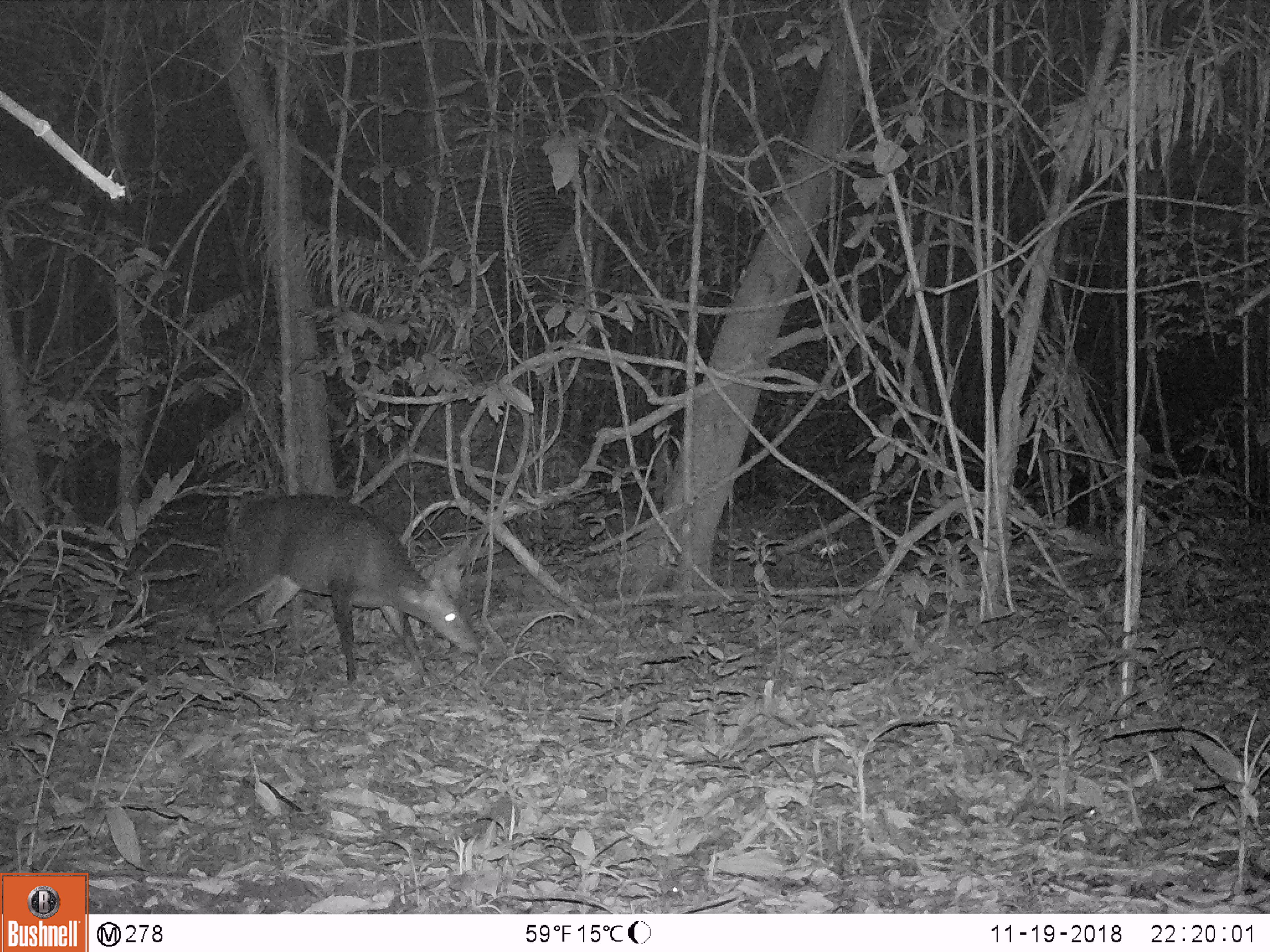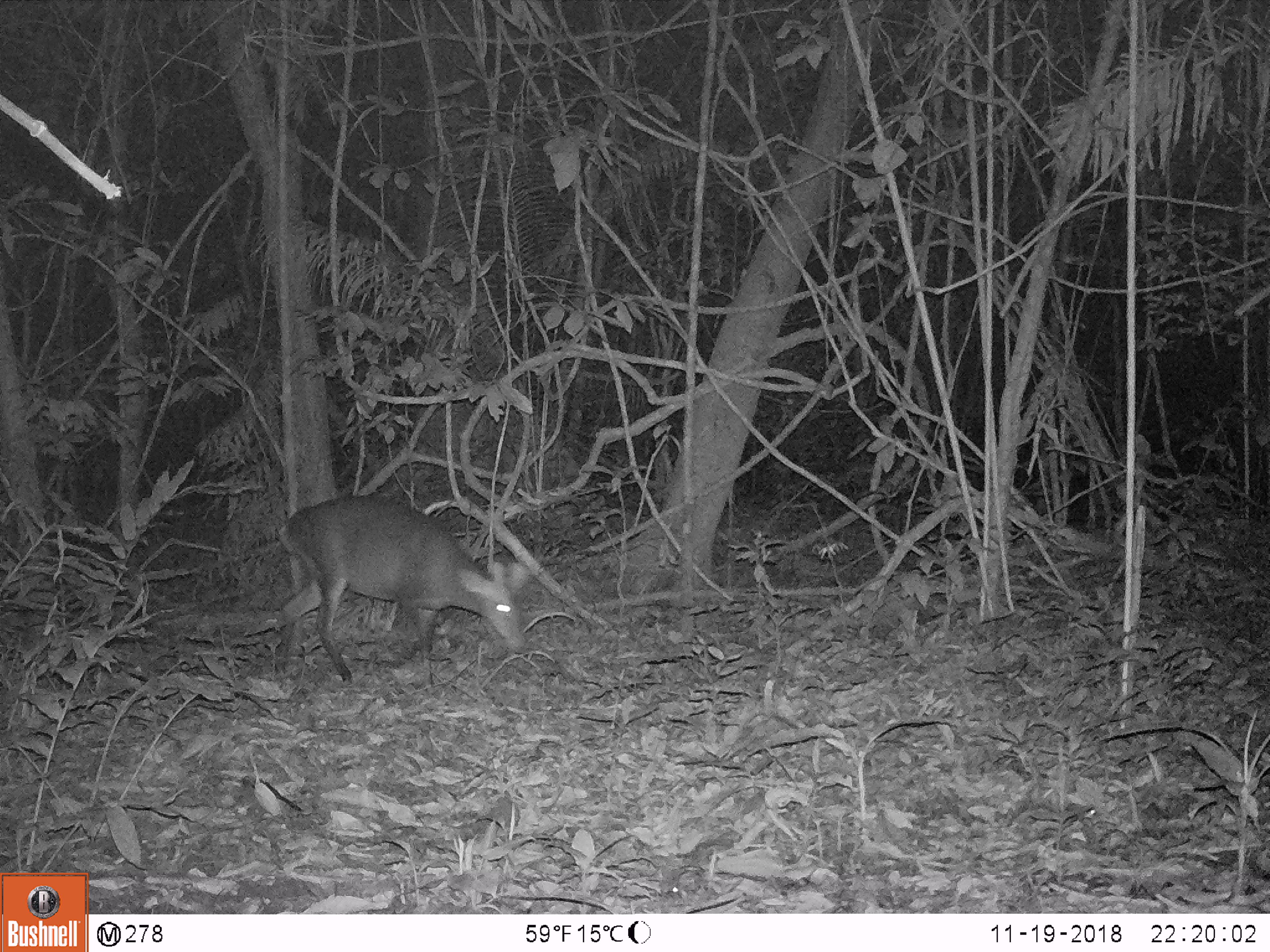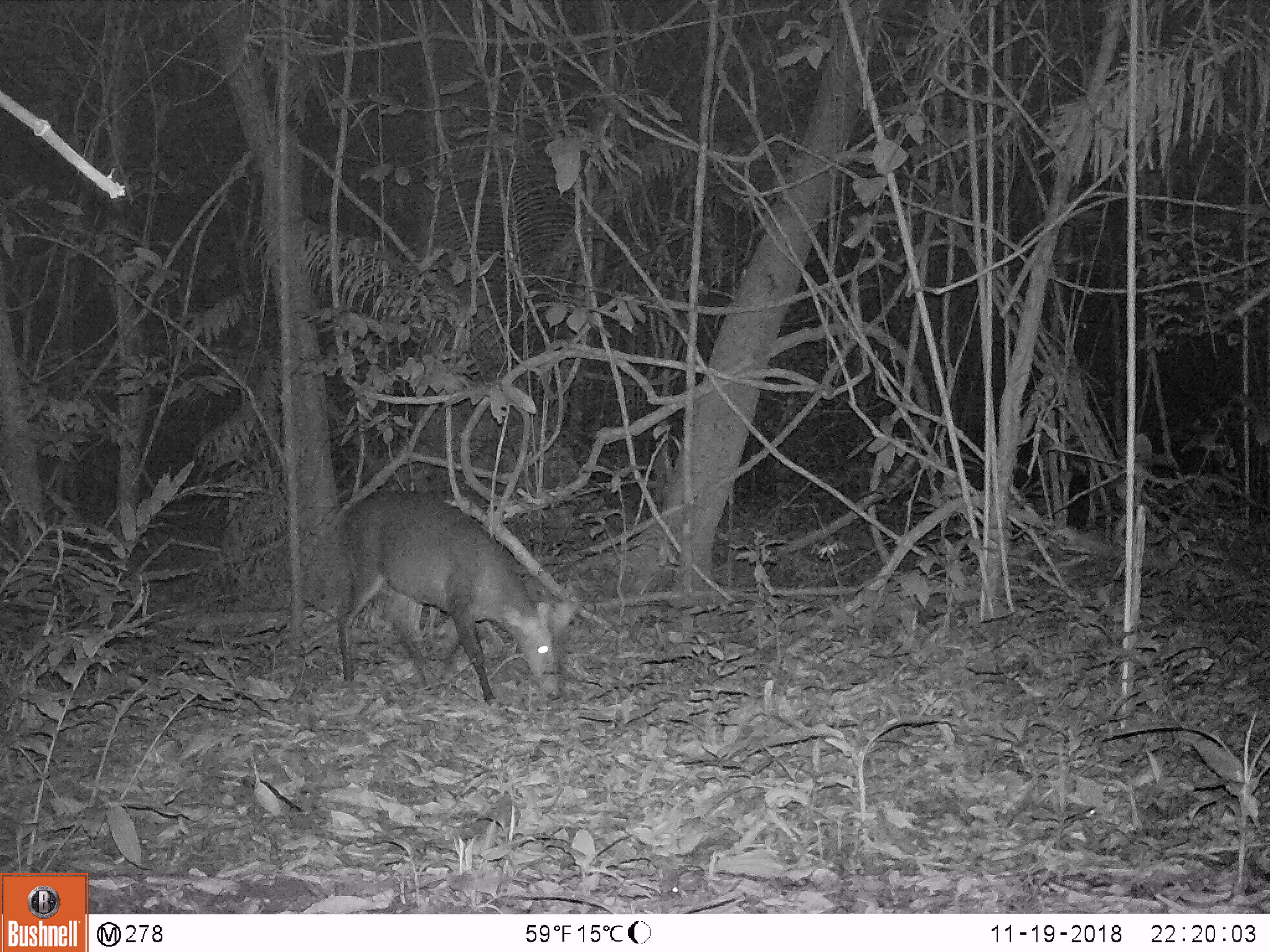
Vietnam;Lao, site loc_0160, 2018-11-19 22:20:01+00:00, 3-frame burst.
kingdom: Animalia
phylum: Chordata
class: Mammalia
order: Artiodactyla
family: Cervidae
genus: Muntiacus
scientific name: Muntiacus vuquangensis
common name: large-antlered muntjac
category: large antlered muntjac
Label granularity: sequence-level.